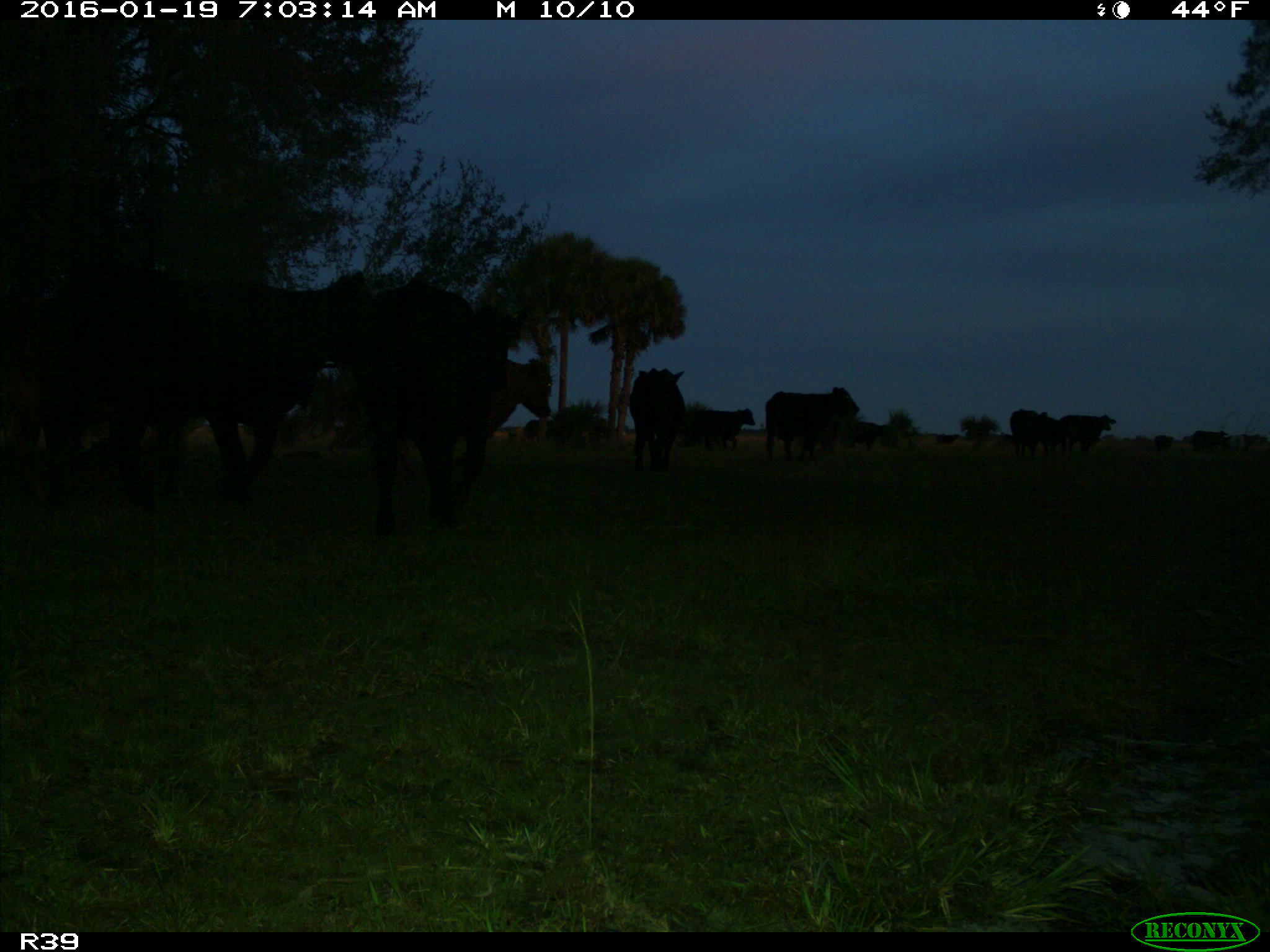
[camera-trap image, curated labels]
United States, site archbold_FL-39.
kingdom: Animalia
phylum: Chordata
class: Mammalia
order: Artiodactyla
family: Bovidae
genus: Bos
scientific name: Bos taurus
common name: domestic cow